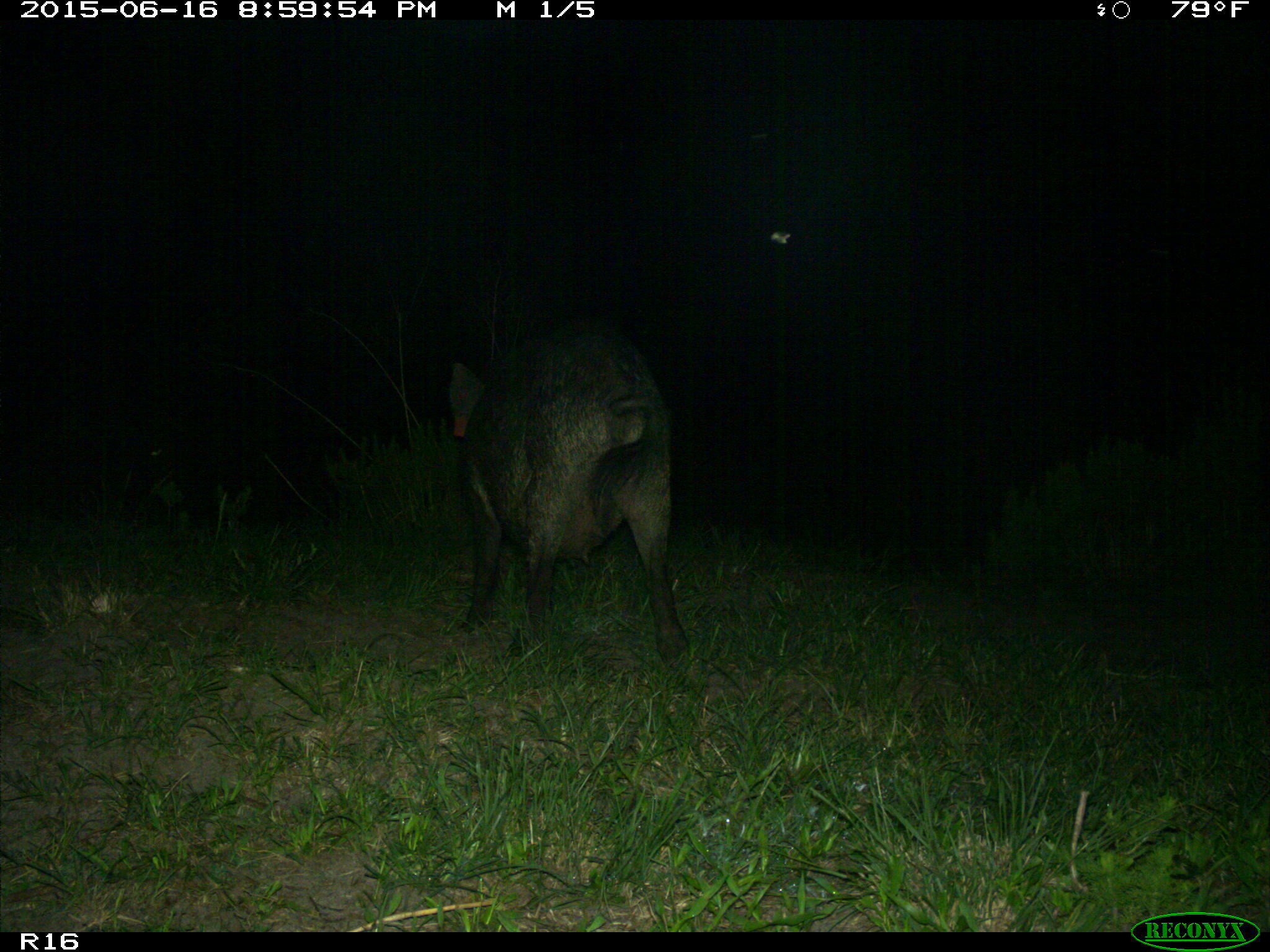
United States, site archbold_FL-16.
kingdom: Animalia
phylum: Chordata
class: Mammalia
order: Artiodactyla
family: Suidae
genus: Sus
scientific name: Sus scrofa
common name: wild boar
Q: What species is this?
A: Sus scrofa (wild boar).